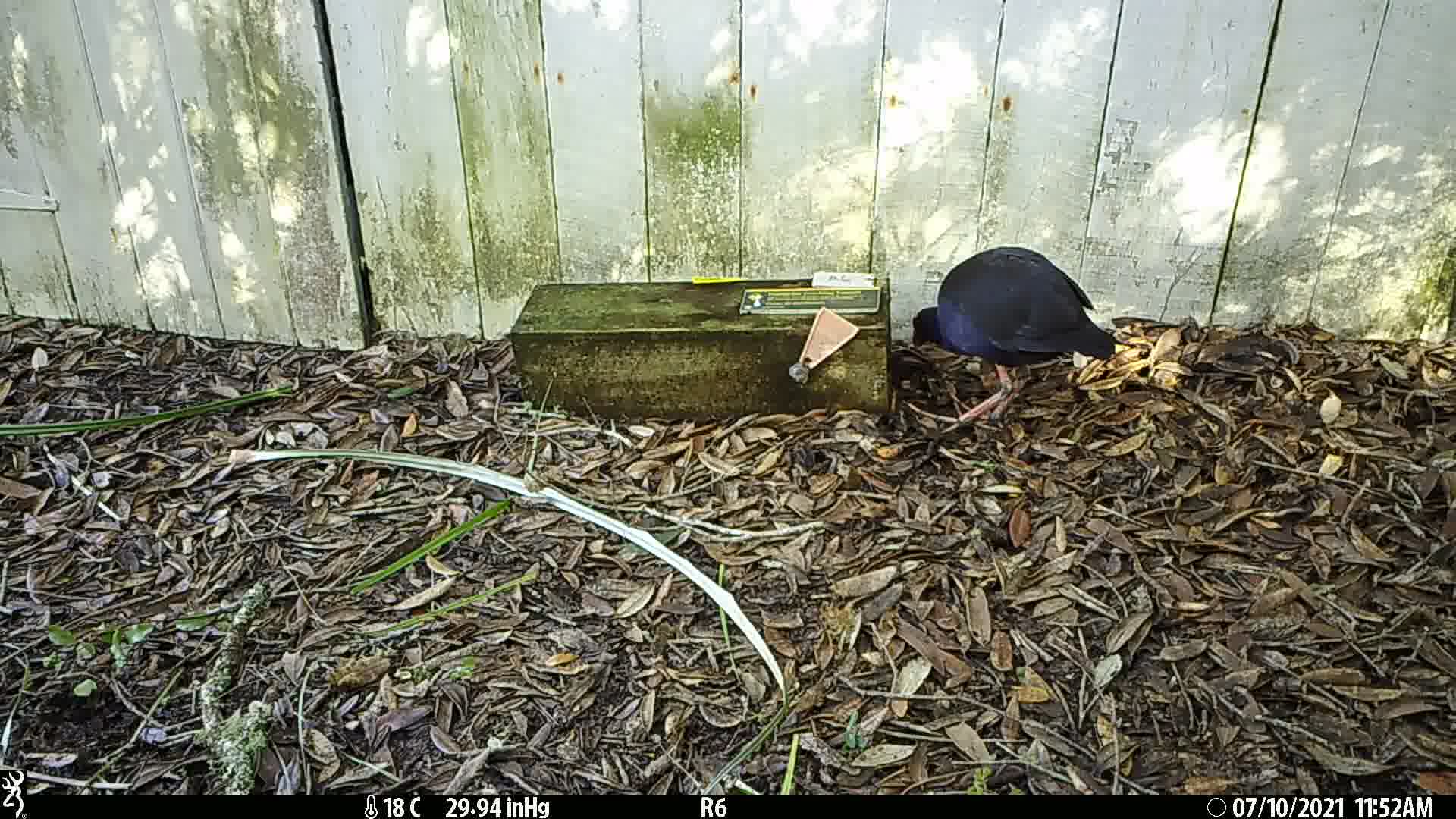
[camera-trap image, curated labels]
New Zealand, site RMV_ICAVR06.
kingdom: Animalia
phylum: Chordata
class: Aves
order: Gruiformes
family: Rallidae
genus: Porphyrio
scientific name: Porphyrio melanotus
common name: australasian swamphen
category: pukeko